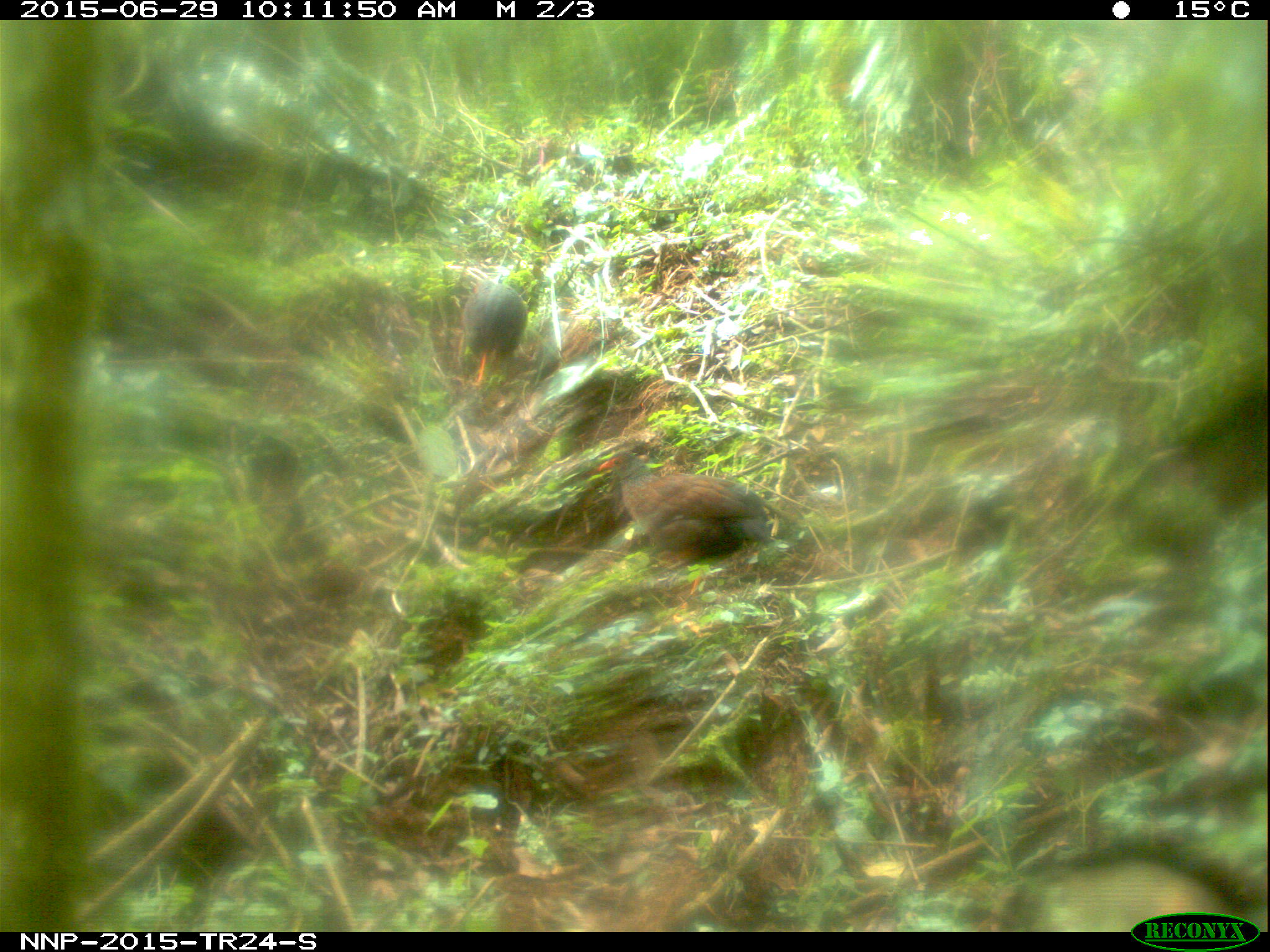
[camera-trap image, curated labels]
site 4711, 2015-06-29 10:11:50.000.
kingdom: Animalia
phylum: Chordata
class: Aves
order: Galliformes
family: Phasianidae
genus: Pternistis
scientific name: Pternistis nobilis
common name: handsome francolin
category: francolinus nobilis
Francolinus nobilis (handsome francolin) (Pternistis nobilis), count 2.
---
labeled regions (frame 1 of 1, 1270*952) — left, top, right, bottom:
francolinus nobilis: 592, 448, 776, 577; 458, 281, 527, 381